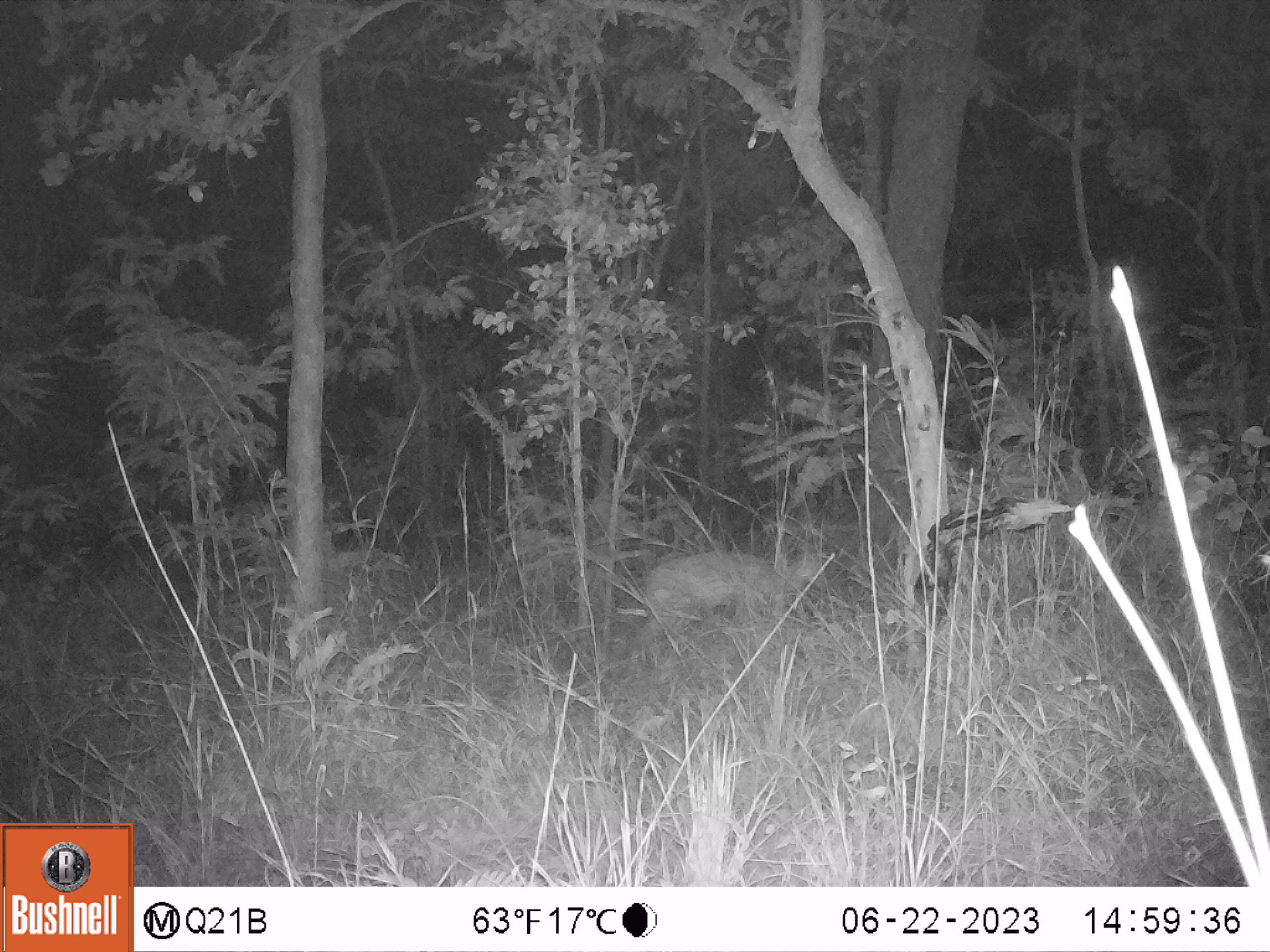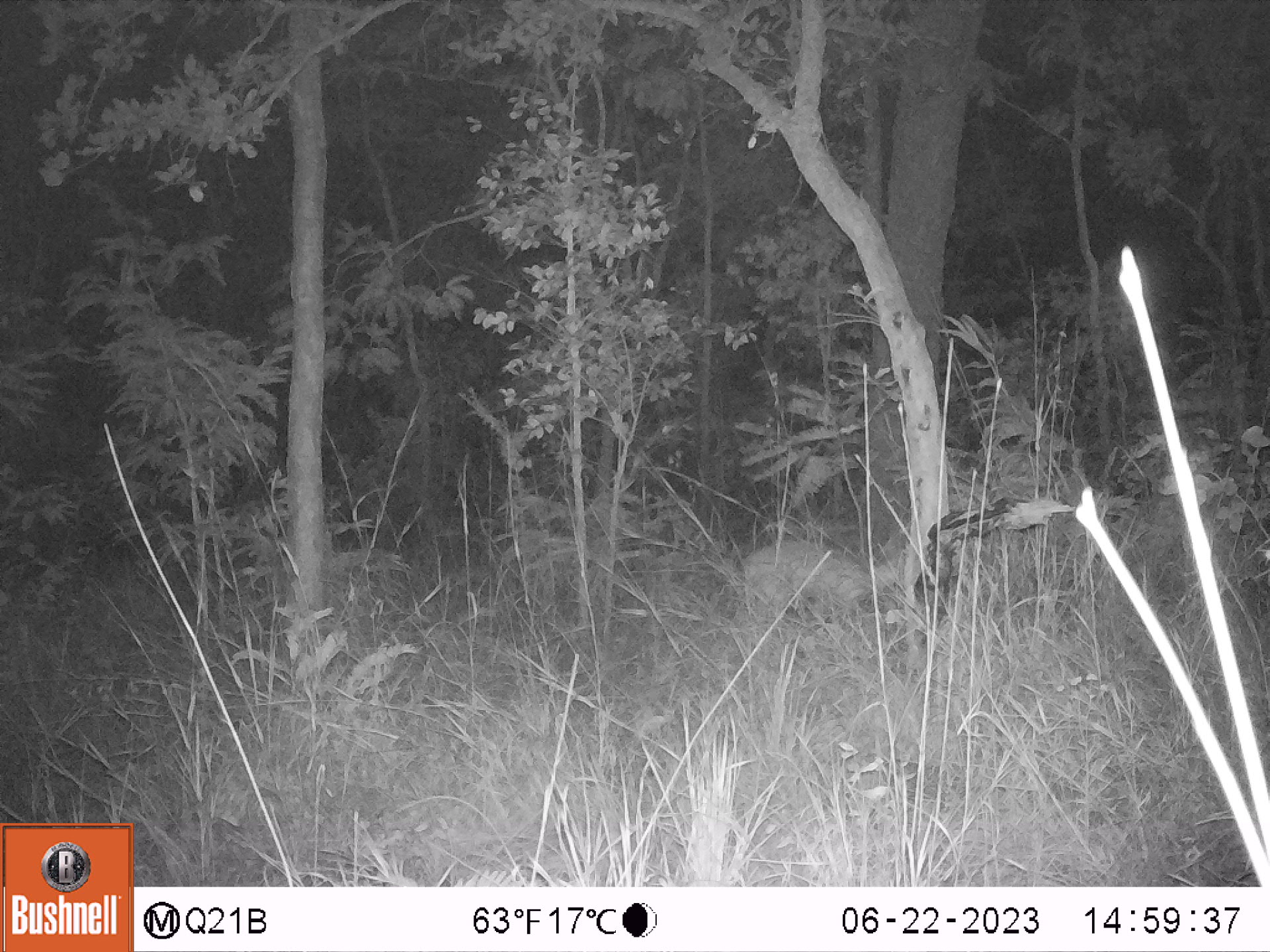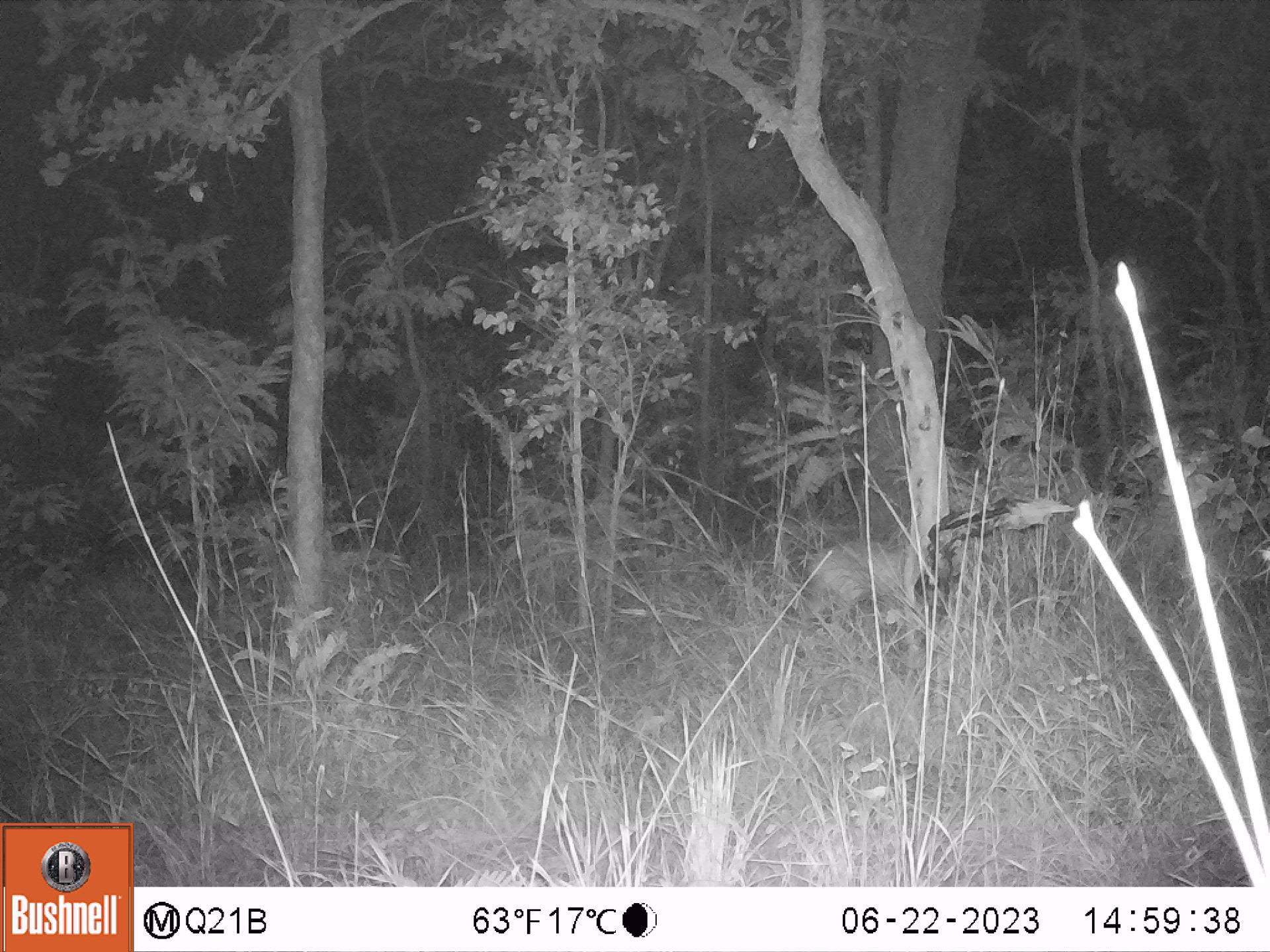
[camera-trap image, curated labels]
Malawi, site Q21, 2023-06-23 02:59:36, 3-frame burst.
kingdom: Animalia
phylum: Chordata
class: Mammalia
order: Artiodactyla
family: Bovidae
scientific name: Antilopinae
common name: small antelope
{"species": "small antelope (Antilopinae)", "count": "1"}